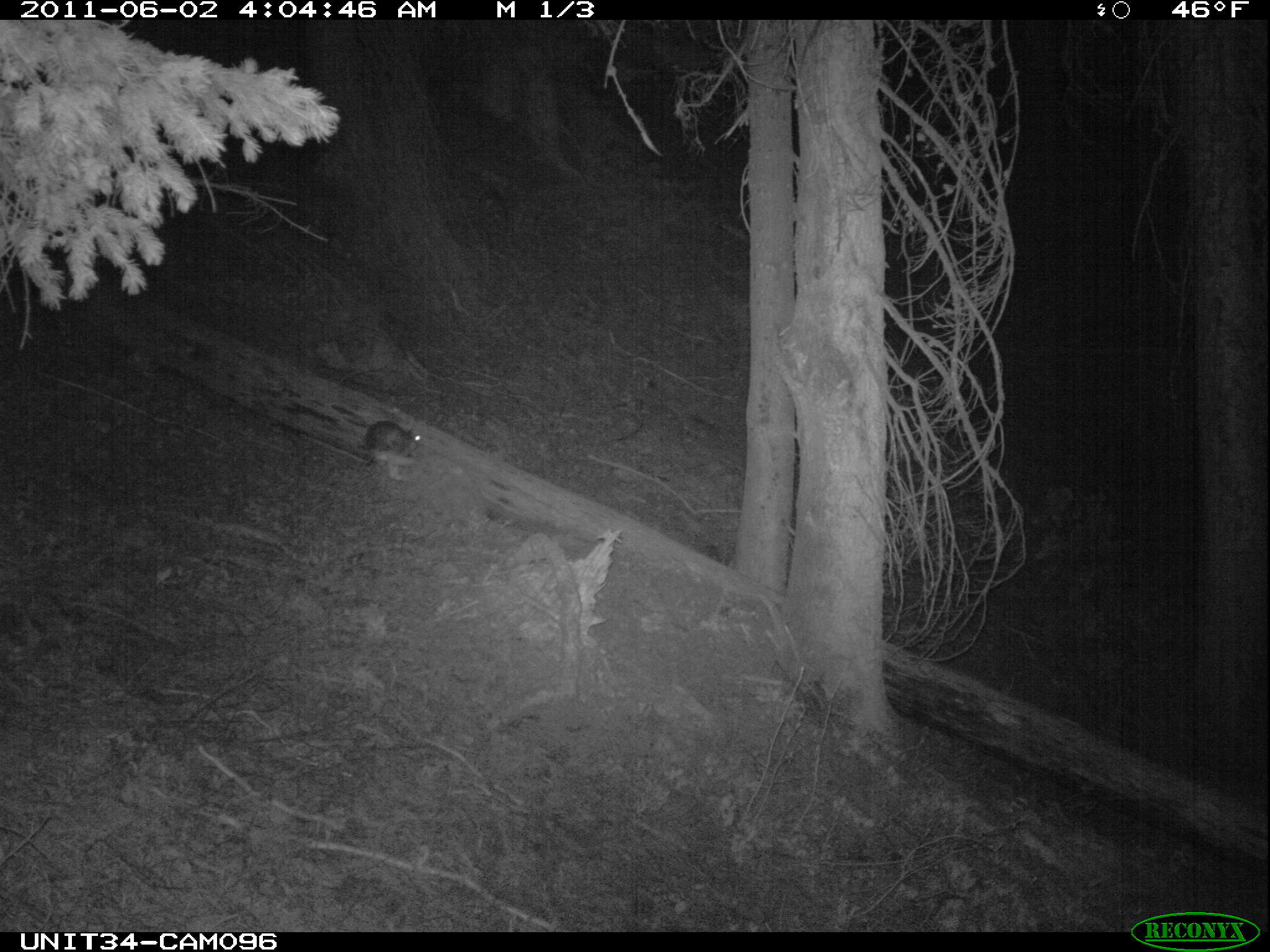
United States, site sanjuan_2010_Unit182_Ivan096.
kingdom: Animalia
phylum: Chordata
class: Mammalia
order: Lagomorpha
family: Leporidae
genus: Lepus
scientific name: Lepus americanus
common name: snowshoe hare